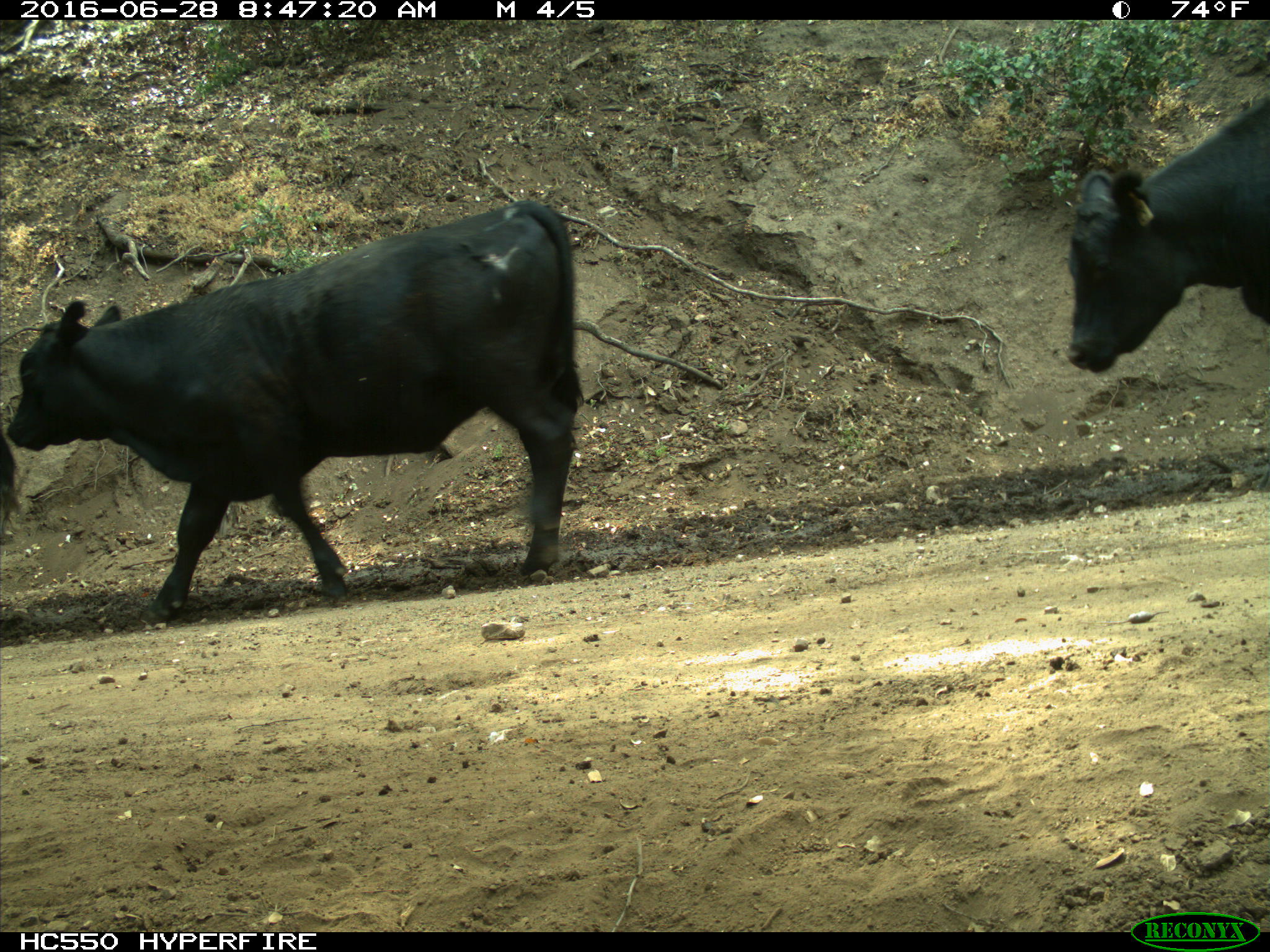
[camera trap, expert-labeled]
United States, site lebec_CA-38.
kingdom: Animalia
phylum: Chordata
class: Mammalia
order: Artiodactyla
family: Bovidae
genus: Bos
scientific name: Bos taurus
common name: domestic cow